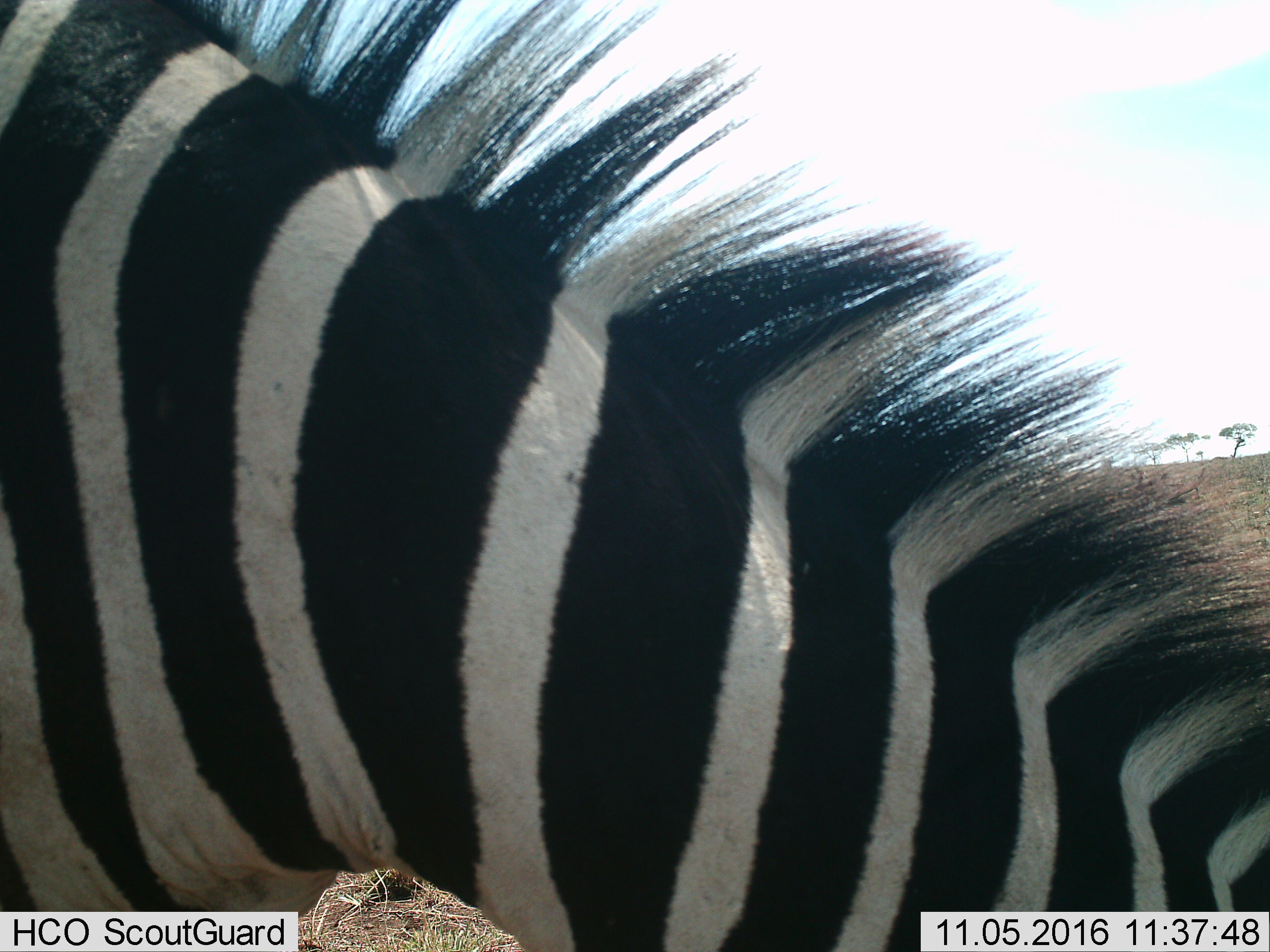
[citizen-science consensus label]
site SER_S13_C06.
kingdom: Animalia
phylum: Chordata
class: Mammalia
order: Perissodactyla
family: Equidae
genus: Equus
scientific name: Equus quagga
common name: plains zebra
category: zebraplains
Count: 1.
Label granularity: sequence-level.